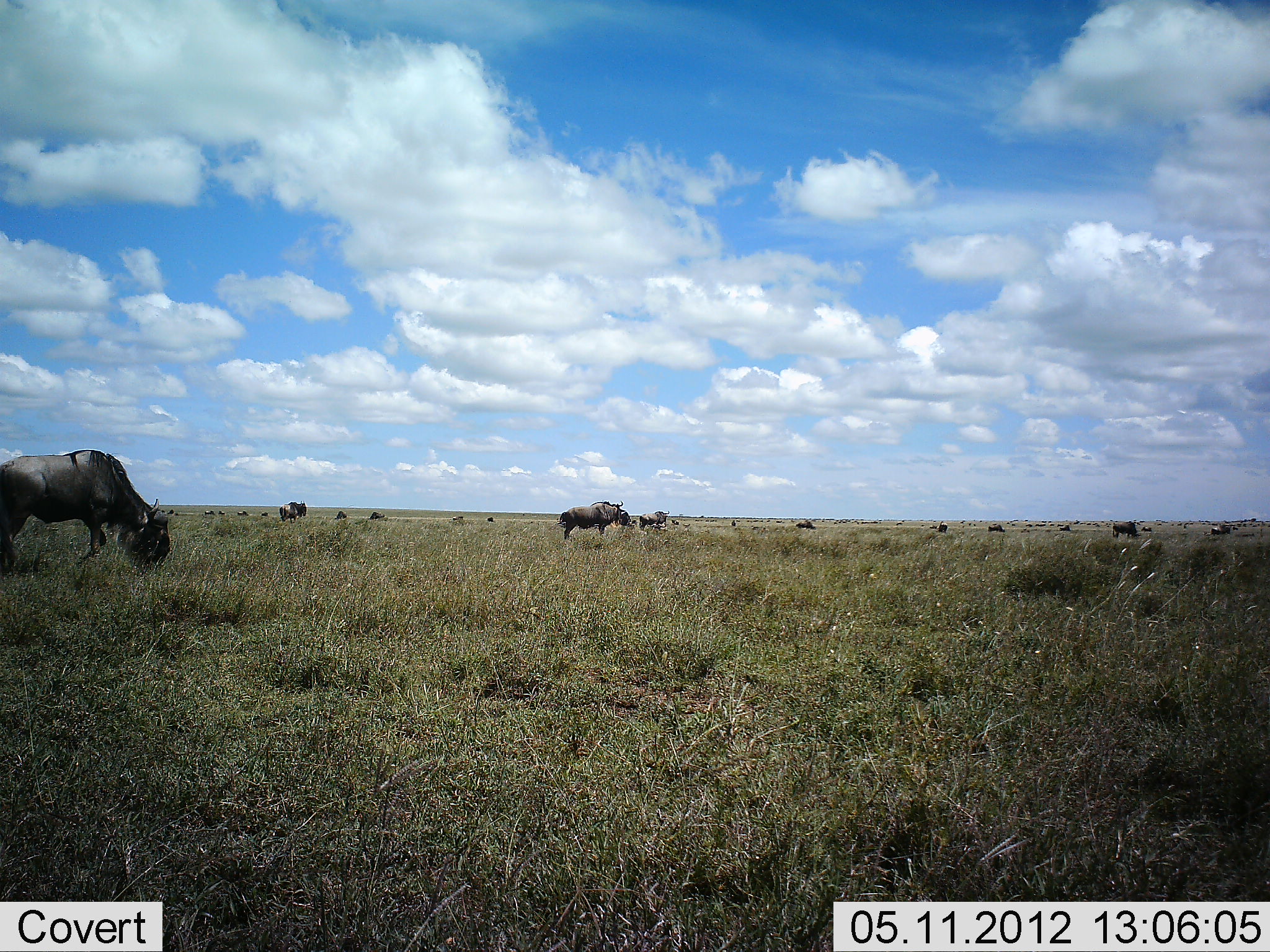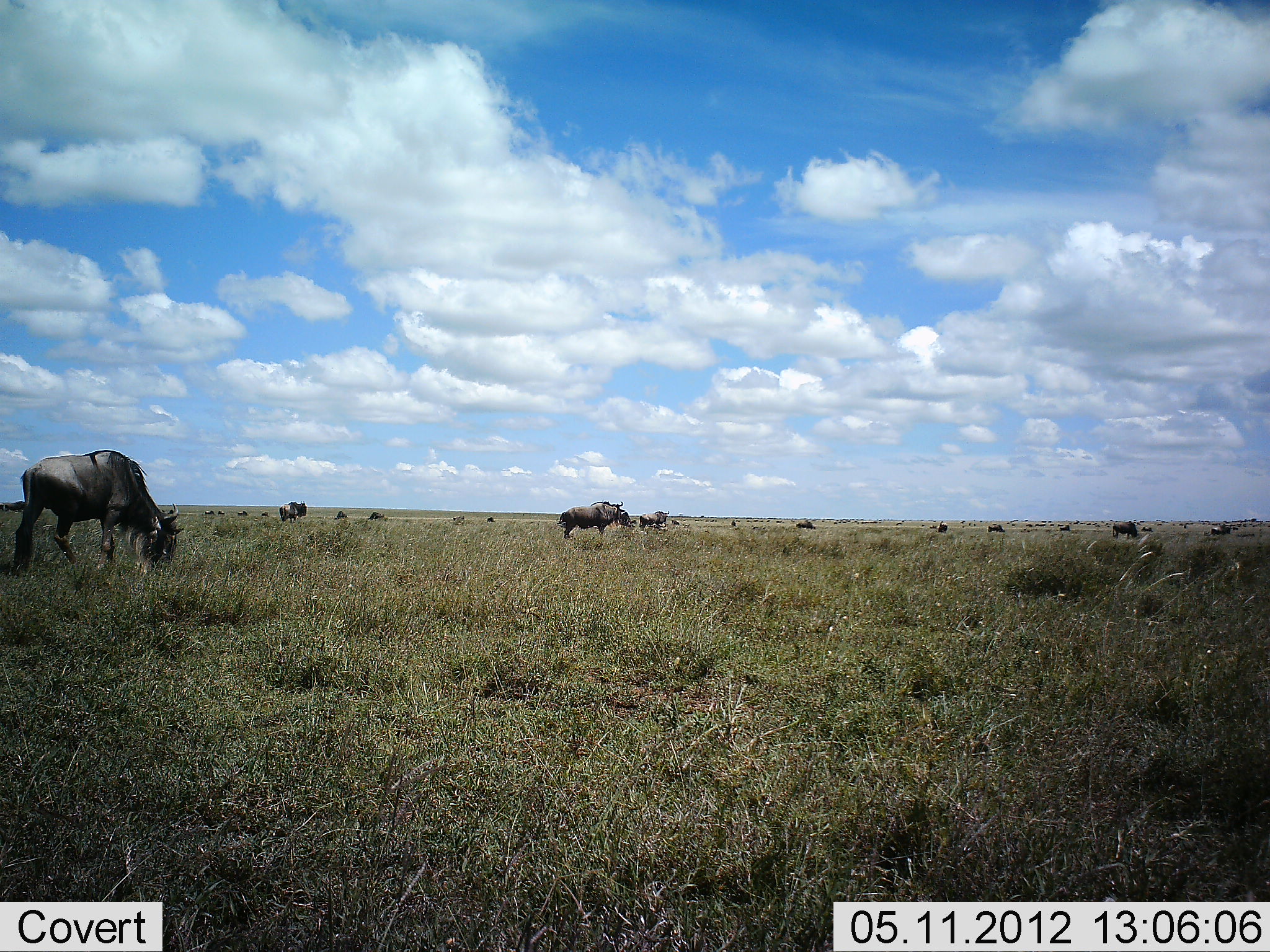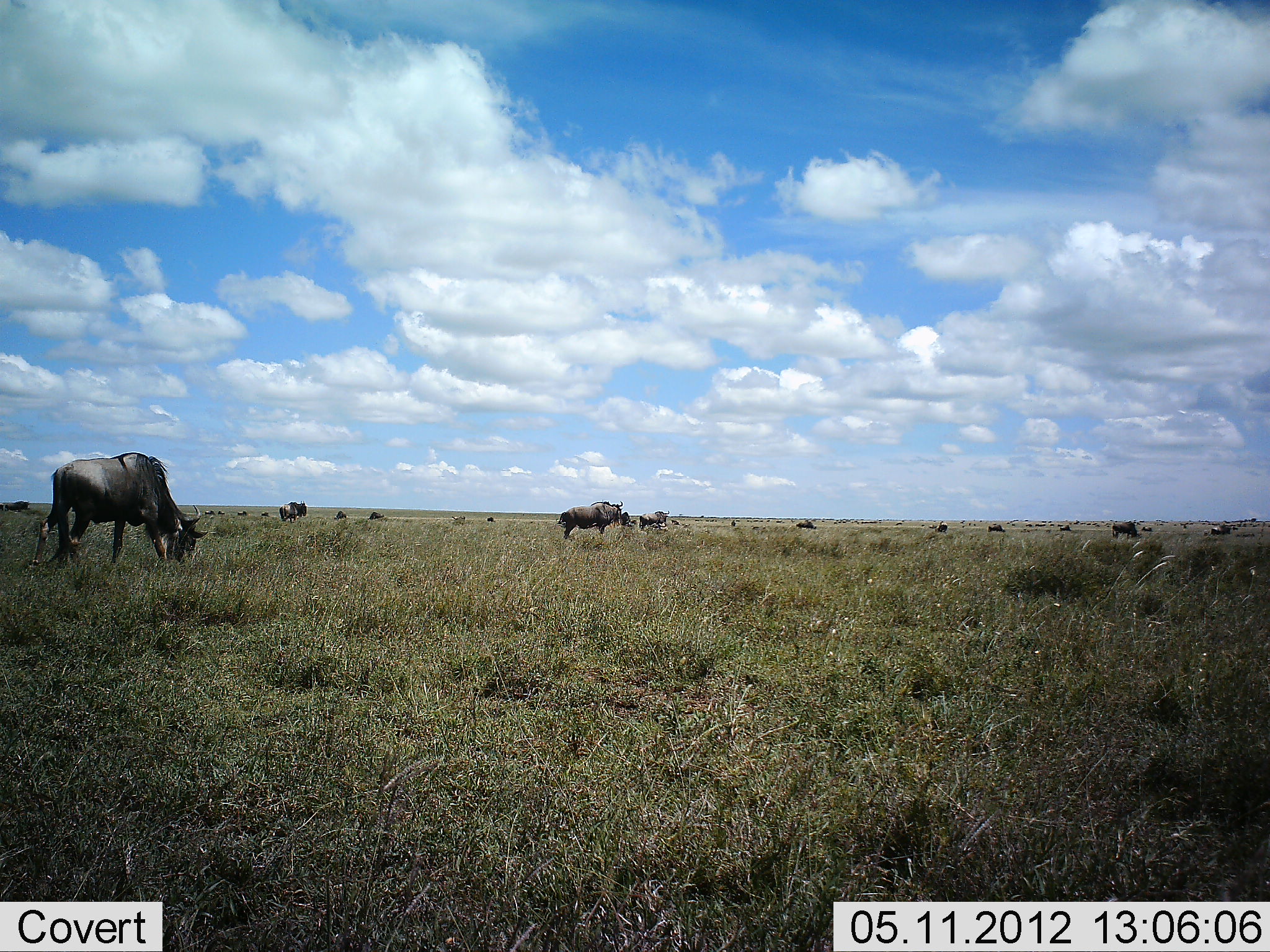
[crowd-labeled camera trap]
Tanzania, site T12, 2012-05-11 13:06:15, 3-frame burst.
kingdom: Animalia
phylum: Chordata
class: Mammalia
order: Artiodactyla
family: Bovidae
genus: Connochaetes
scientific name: Connochaetes taurinus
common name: blue wildebeest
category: wildebeest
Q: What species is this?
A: Wildebeest (blue wildebeest) (Connochaetes taurinus).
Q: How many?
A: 11-50.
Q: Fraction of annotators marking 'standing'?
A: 50%.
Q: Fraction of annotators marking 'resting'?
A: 20%.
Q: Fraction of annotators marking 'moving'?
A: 30%.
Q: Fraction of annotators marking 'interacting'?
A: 0%.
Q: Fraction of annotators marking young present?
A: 0%.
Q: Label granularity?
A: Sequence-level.